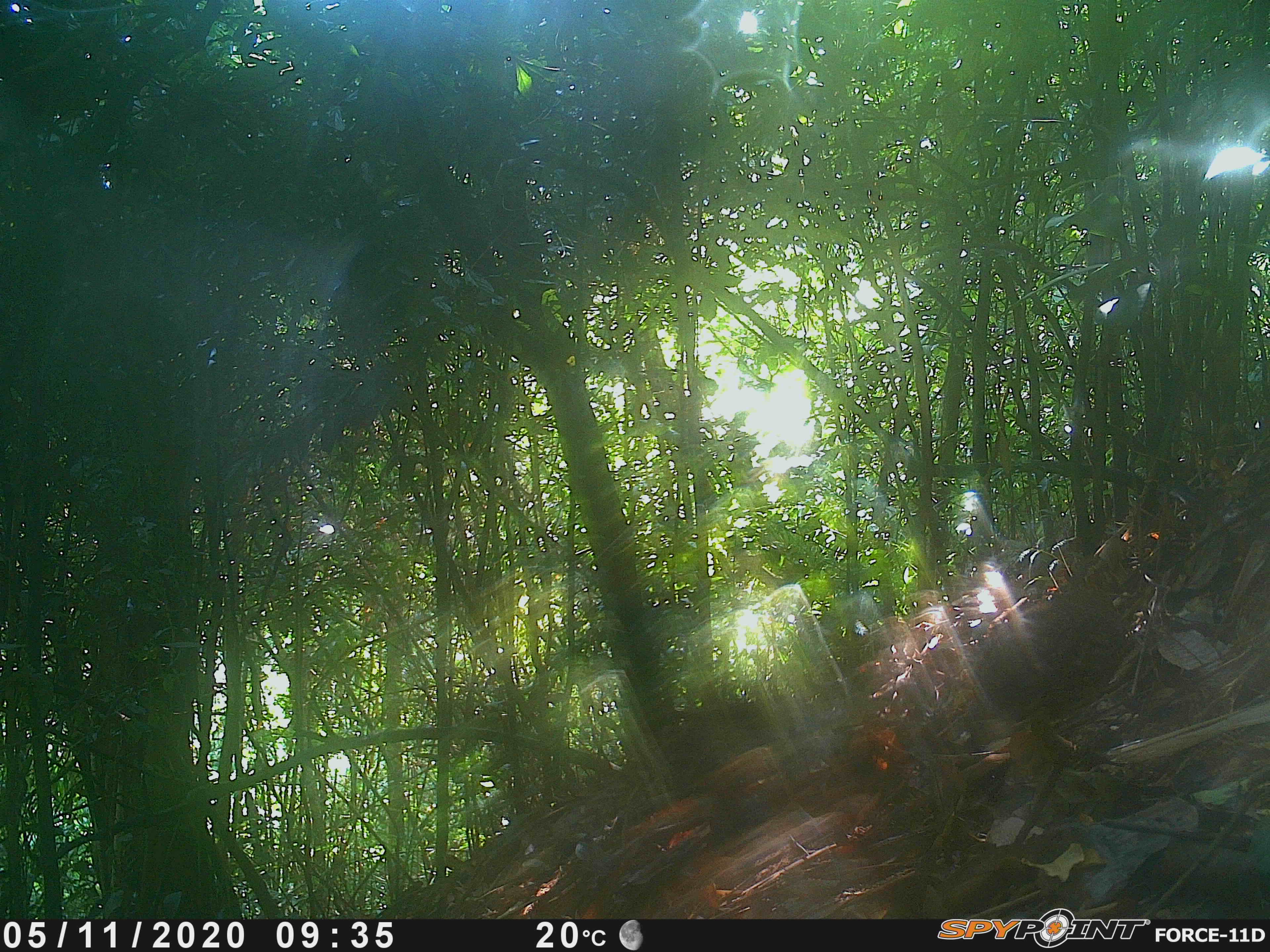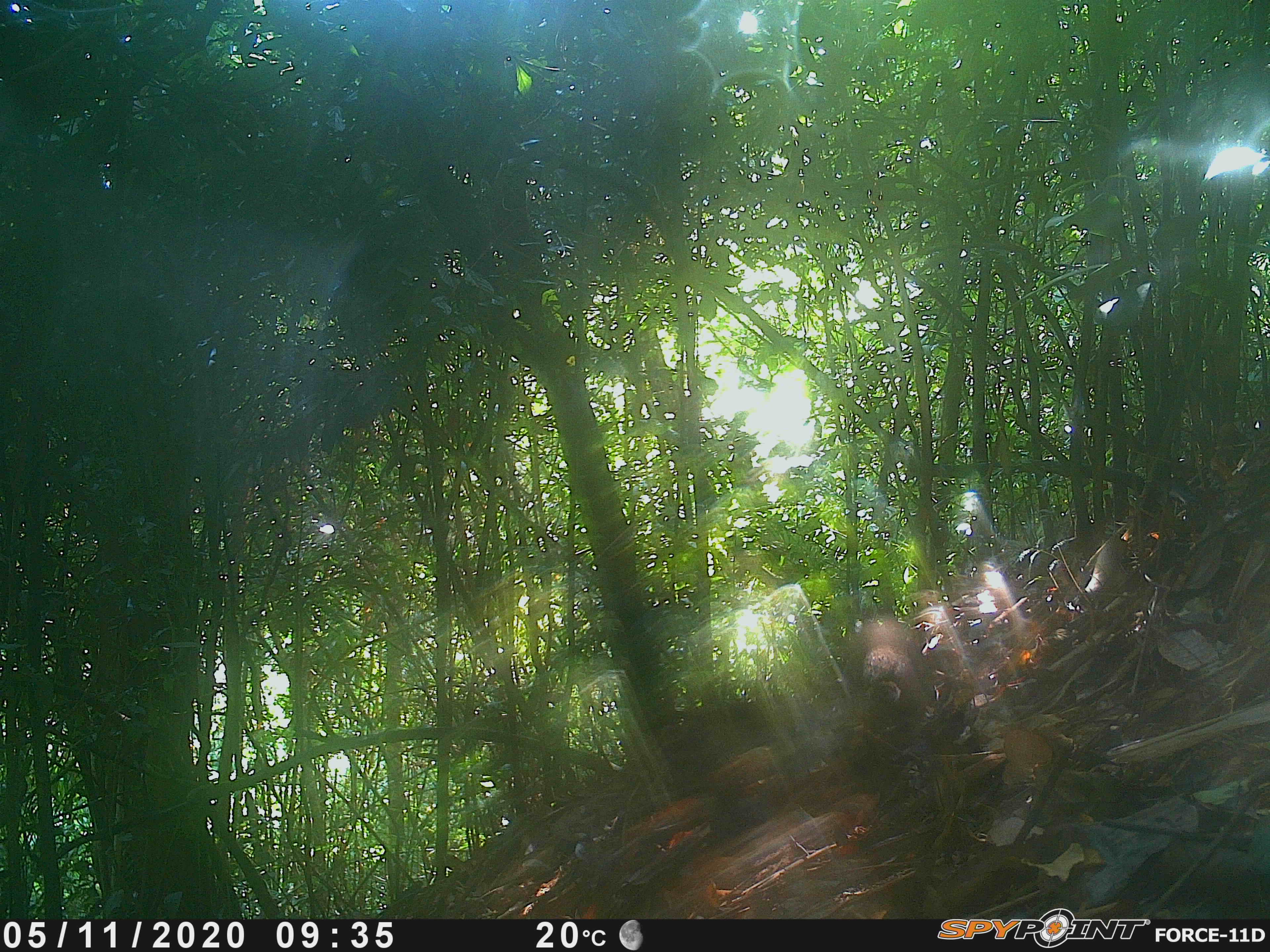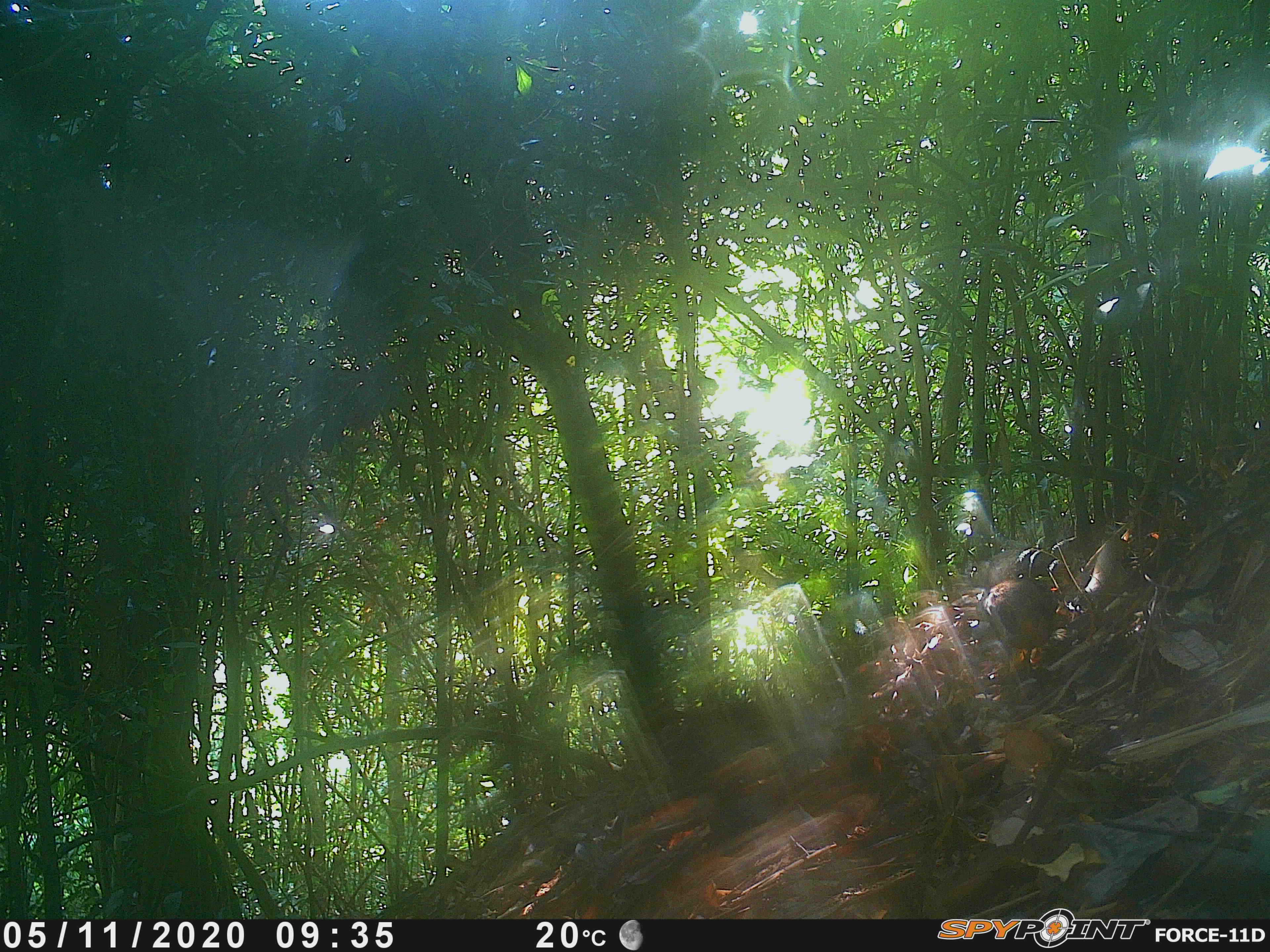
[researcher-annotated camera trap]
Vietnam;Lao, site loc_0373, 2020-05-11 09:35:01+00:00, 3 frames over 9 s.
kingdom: Animalia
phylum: Chordata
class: Aves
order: Galliformes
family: Phasianidae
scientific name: Phasianidae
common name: partridge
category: unidentified partridge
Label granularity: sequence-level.